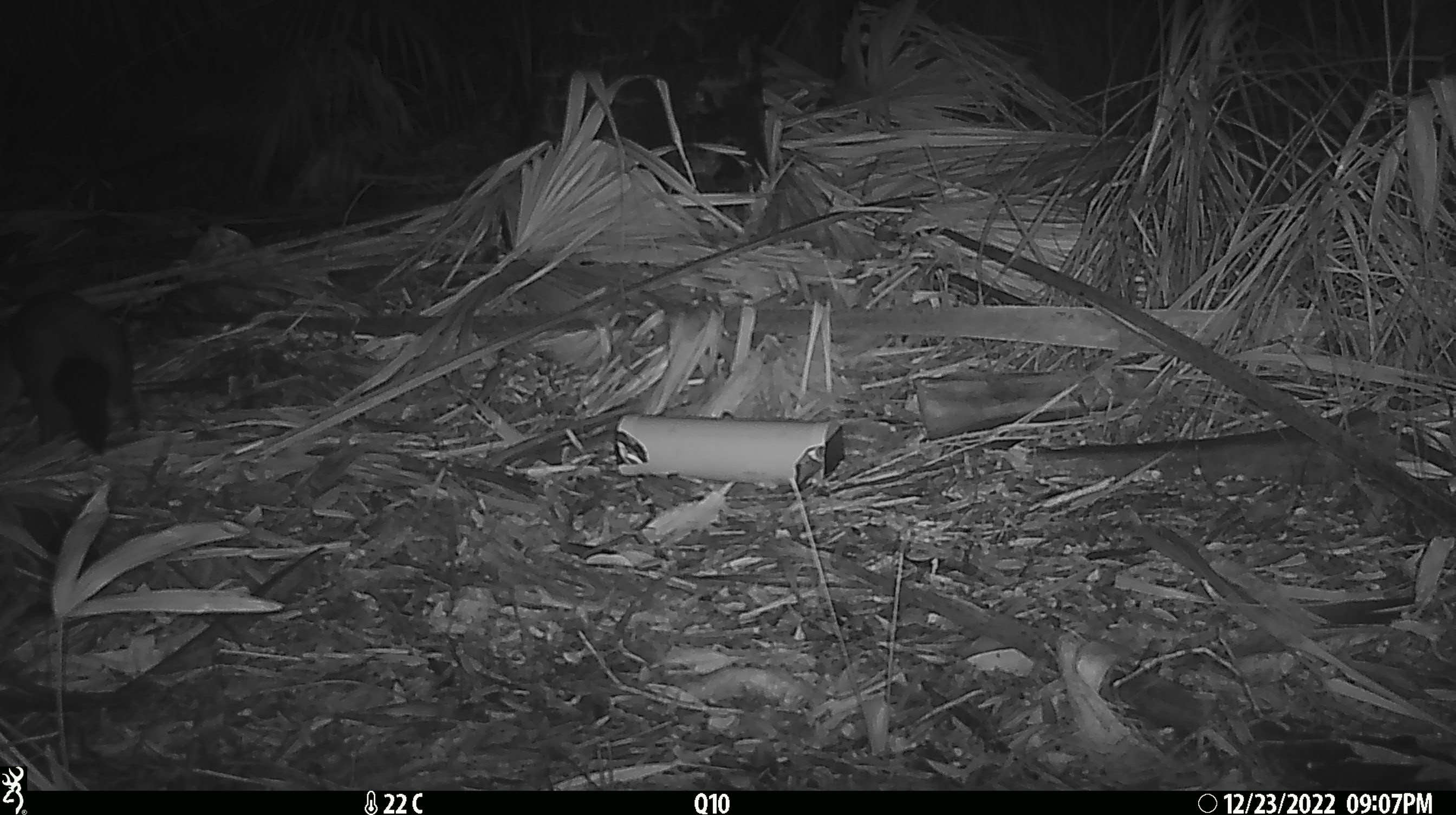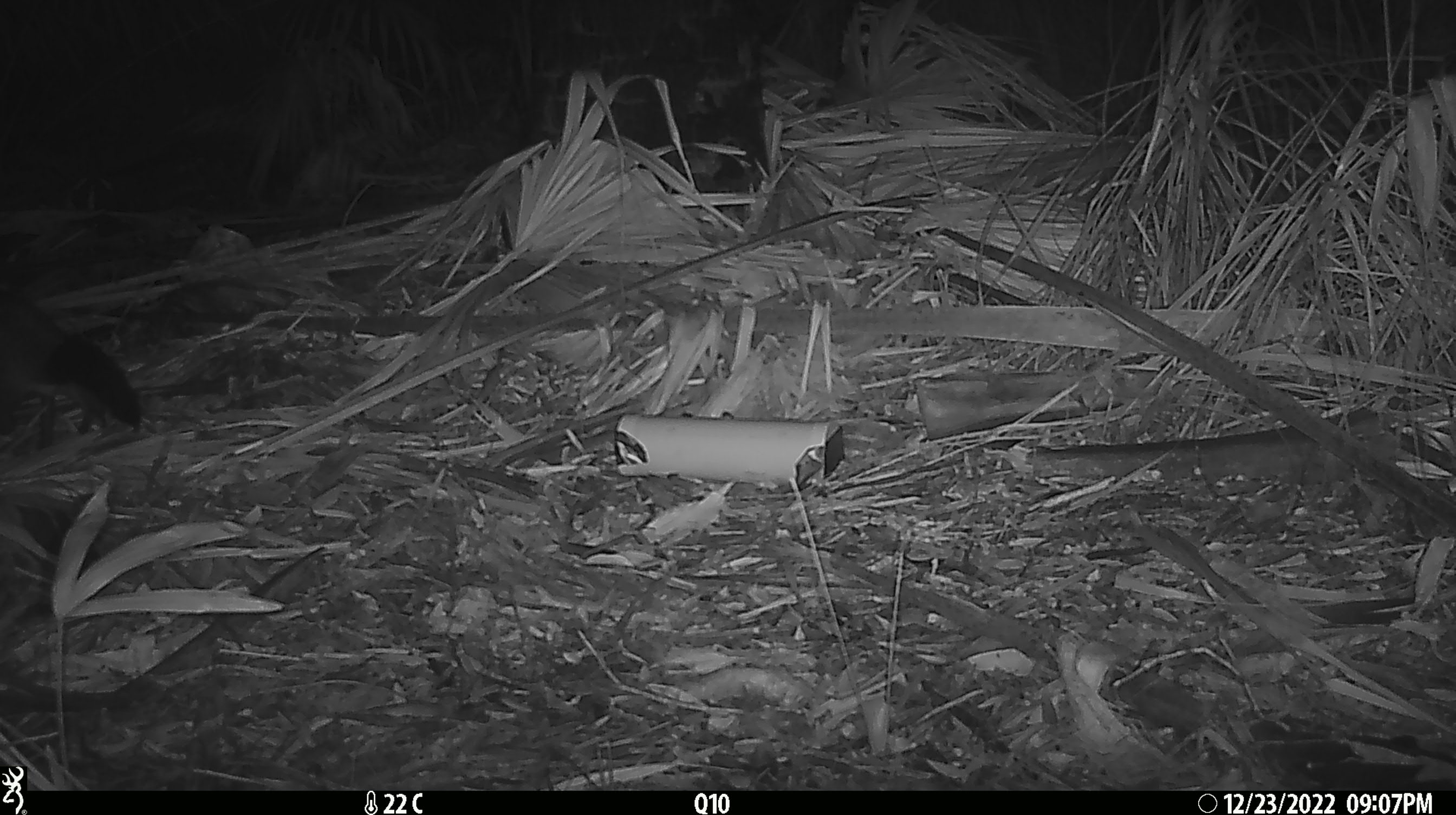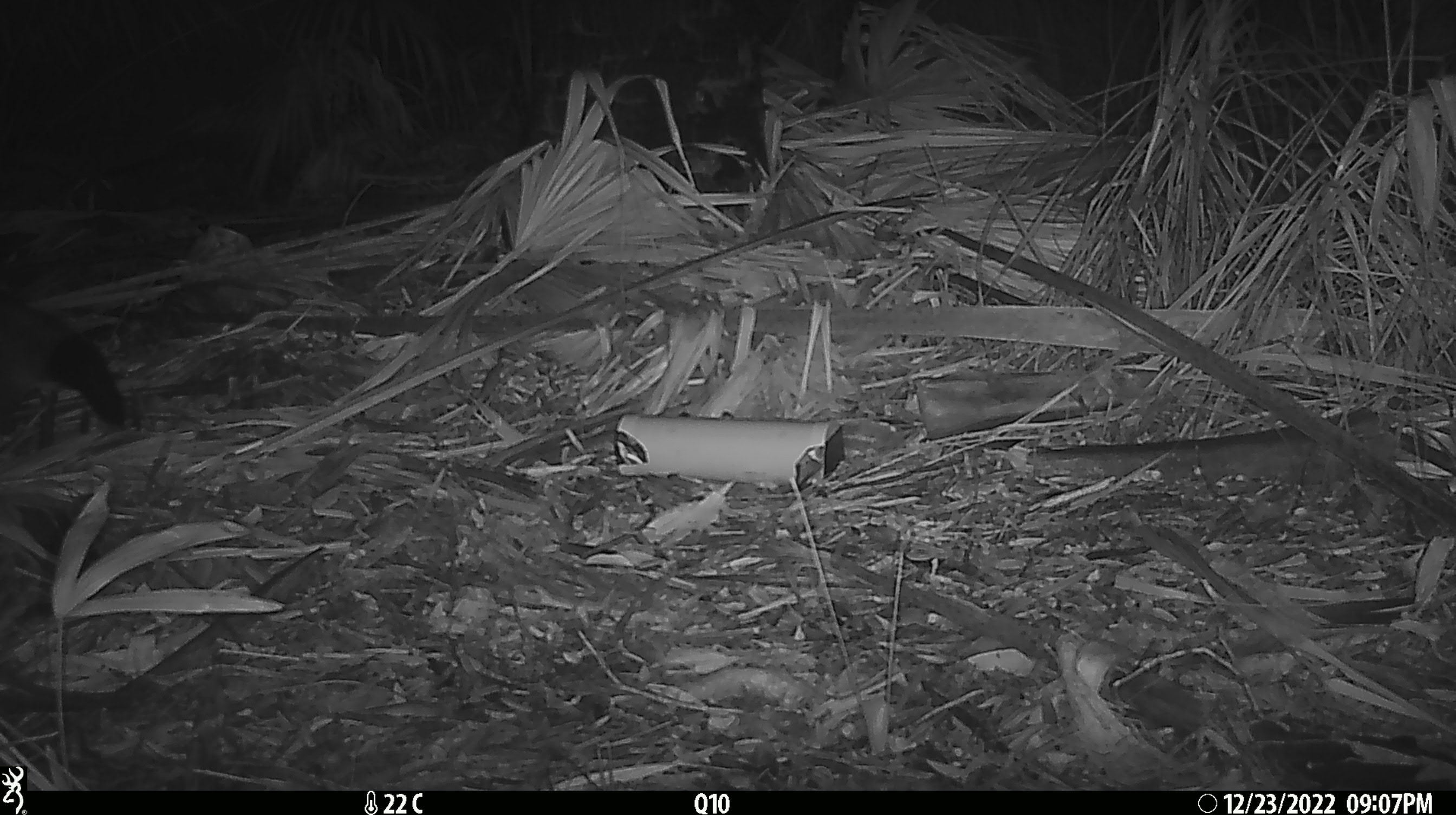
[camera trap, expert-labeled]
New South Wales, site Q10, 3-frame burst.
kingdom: Animalia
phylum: Chordata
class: Mammalia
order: Diprotodontia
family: Phalangeridae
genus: Trichosurus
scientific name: Trichosurus vulpecula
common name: common brushtail possum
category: possum